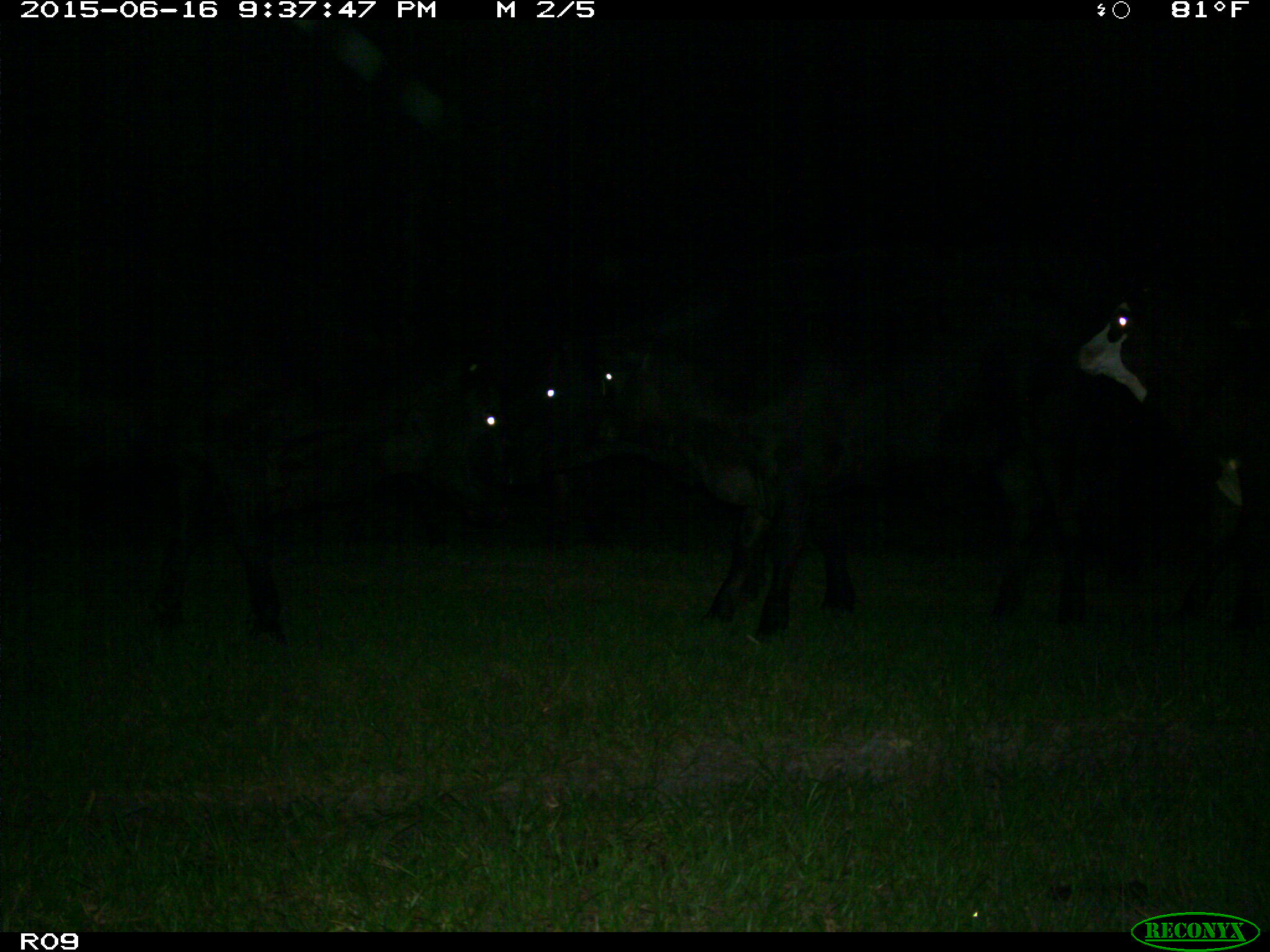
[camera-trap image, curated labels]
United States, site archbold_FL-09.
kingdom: Animalia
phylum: Chordata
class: Mammalia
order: Artiodactyla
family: Bovidae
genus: Bos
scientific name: Bos taurus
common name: domestic cow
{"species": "Bos taurus (domestic cow)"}